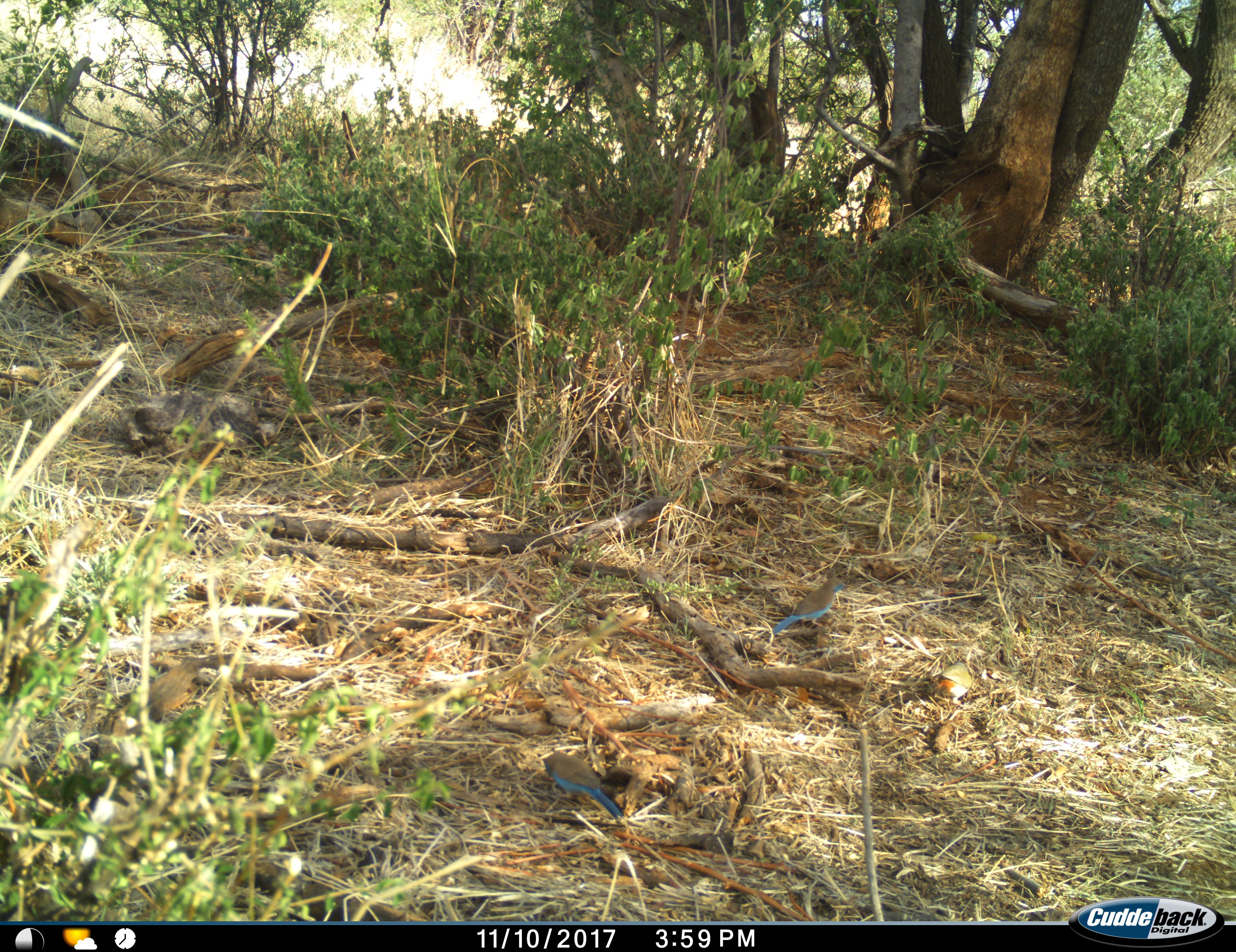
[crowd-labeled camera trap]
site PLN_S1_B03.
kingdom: Animalia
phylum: Chordata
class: Aves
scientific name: Aves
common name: bird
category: birdother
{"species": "birdother (bird) (Aves)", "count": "2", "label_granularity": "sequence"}